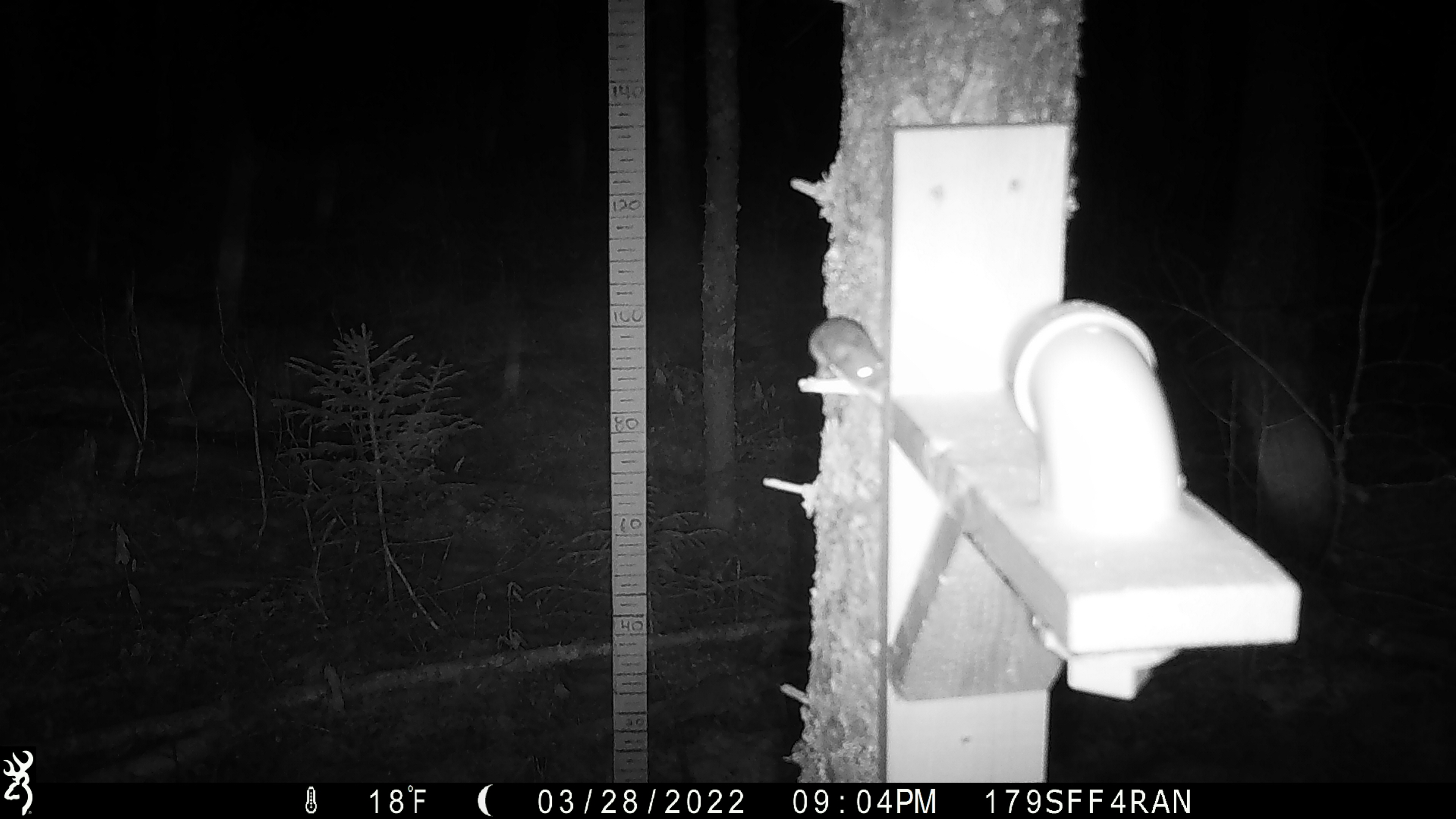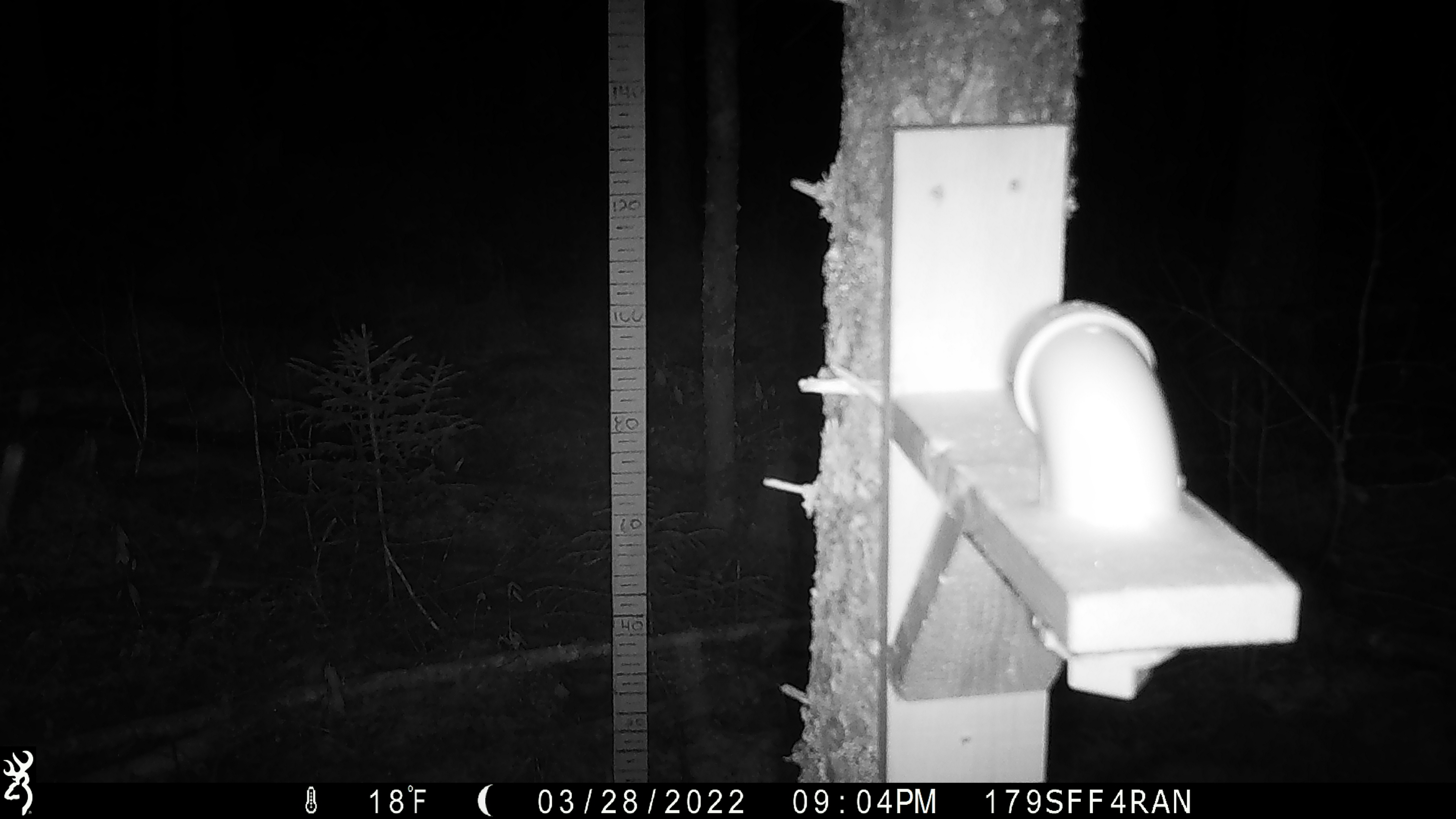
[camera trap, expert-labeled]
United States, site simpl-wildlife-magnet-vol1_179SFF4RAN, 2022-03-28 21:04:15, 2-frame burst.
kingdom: Animalia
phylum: Chordata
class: Mammalia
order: Rodentia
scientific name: Rodentia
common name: mouse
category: mouse sp.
Mouse sp. (mouse) (Rodentia).